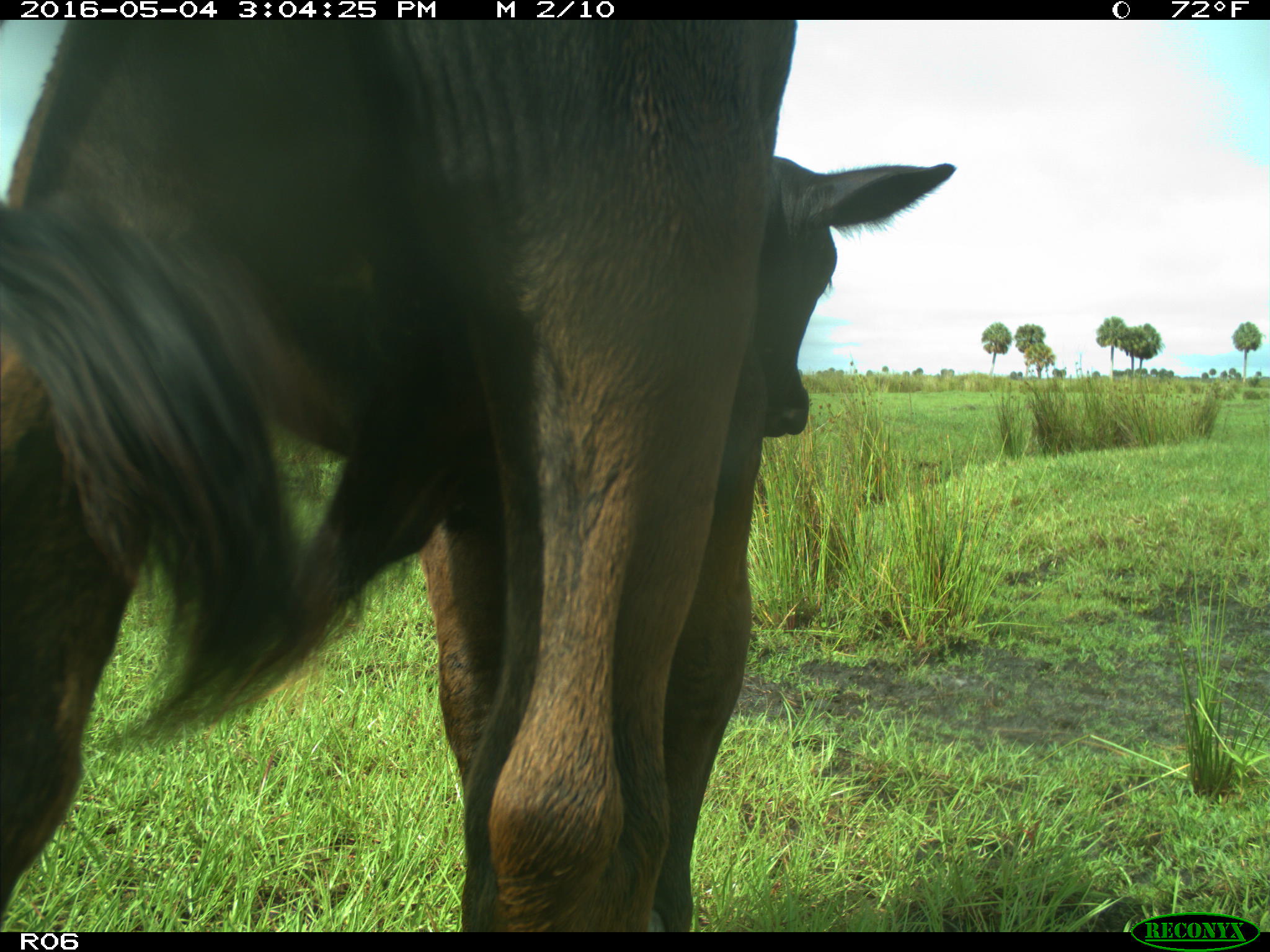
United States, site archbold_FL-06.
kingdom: Animalia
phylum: Chordata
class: Mammalia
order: Artiodactyla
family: Bovidae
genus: Bos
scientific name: Bos taurus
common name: domestic cow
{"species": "Bos taurus (domestic cow)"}